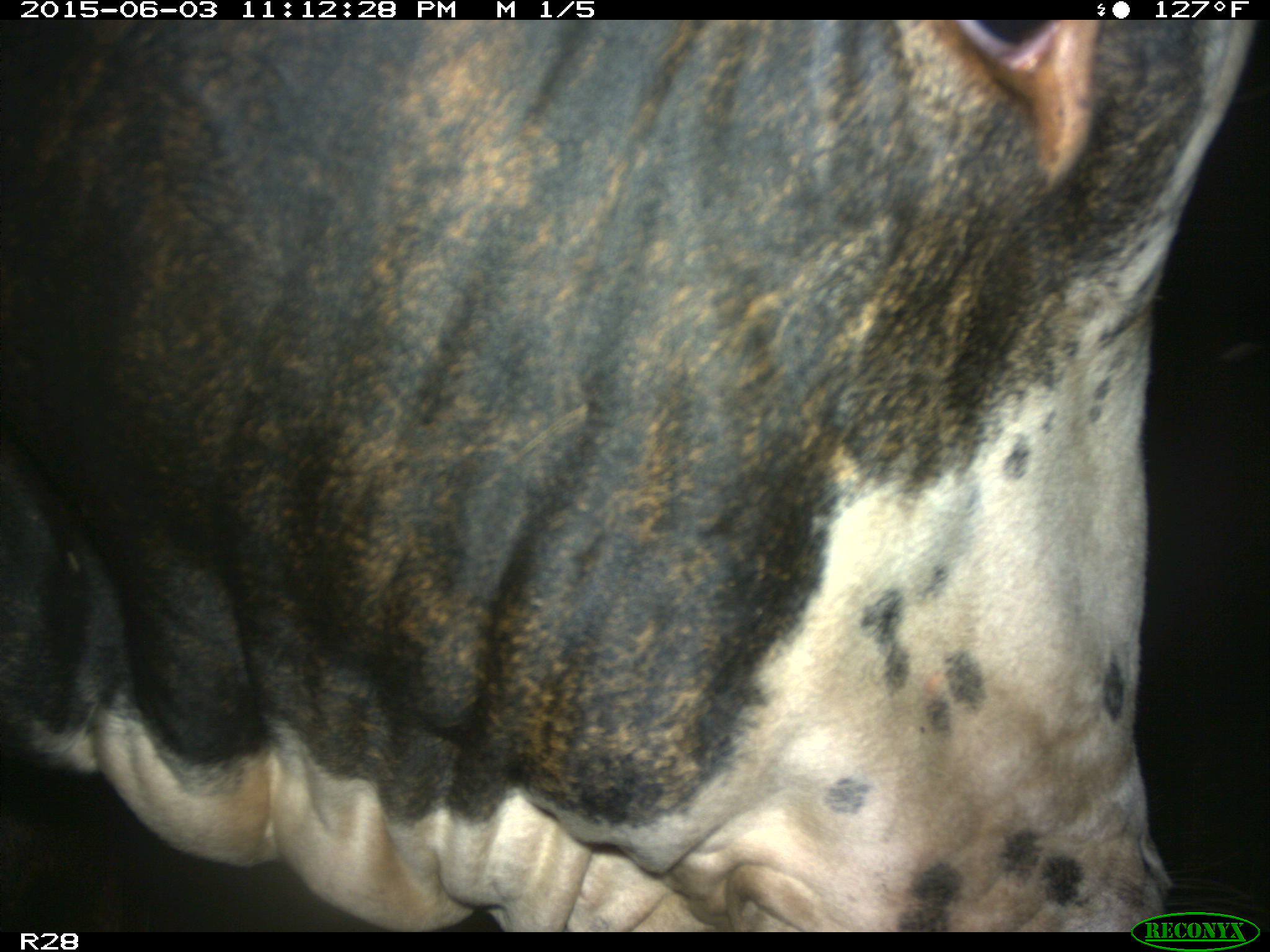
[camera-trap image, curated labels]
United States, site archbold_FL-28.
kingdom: Animalia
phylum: Chordata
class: Mammalia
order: Artiodactyla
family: Bovidae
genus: Bos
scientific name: Bos taurus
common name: domestic cow